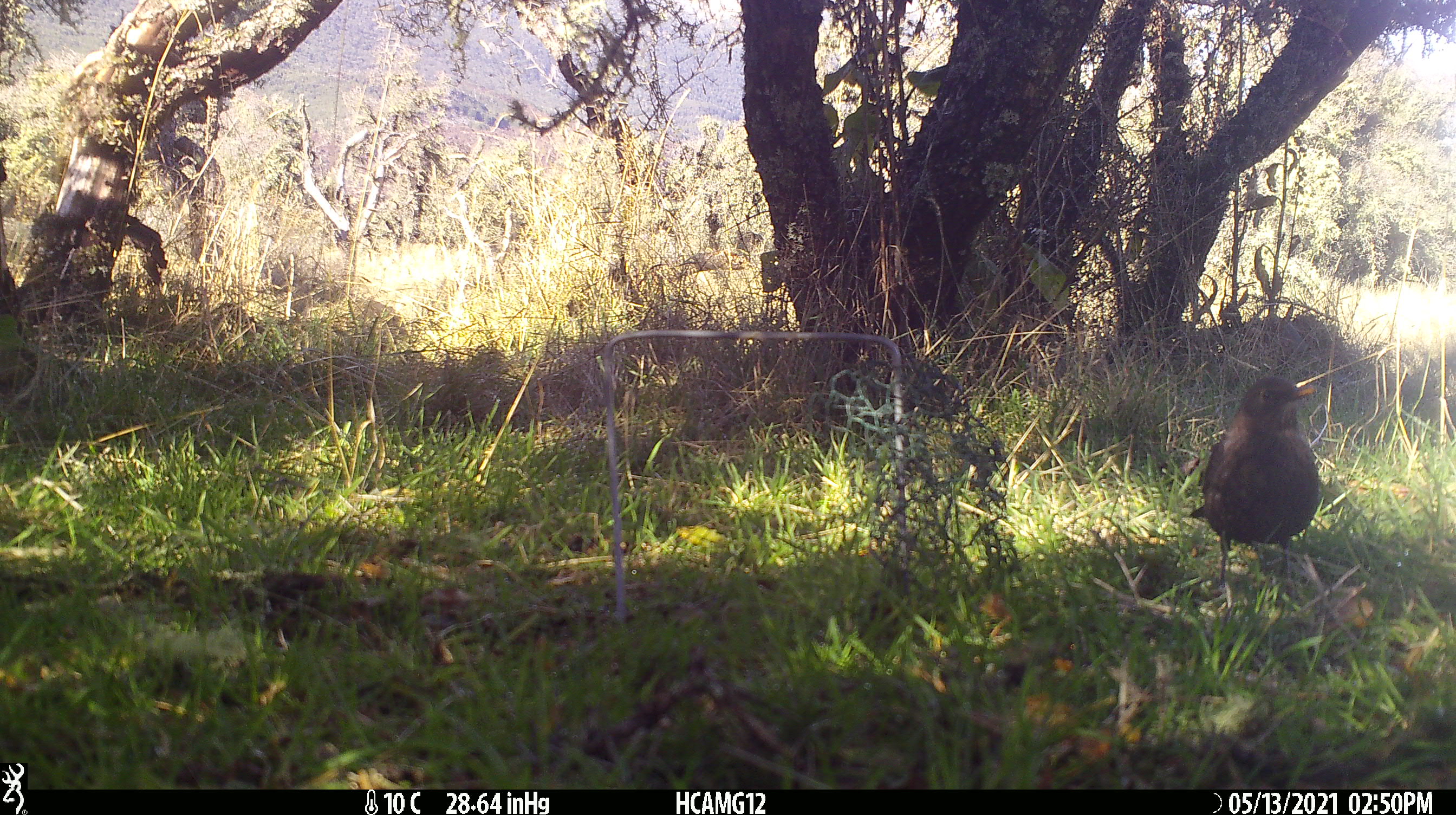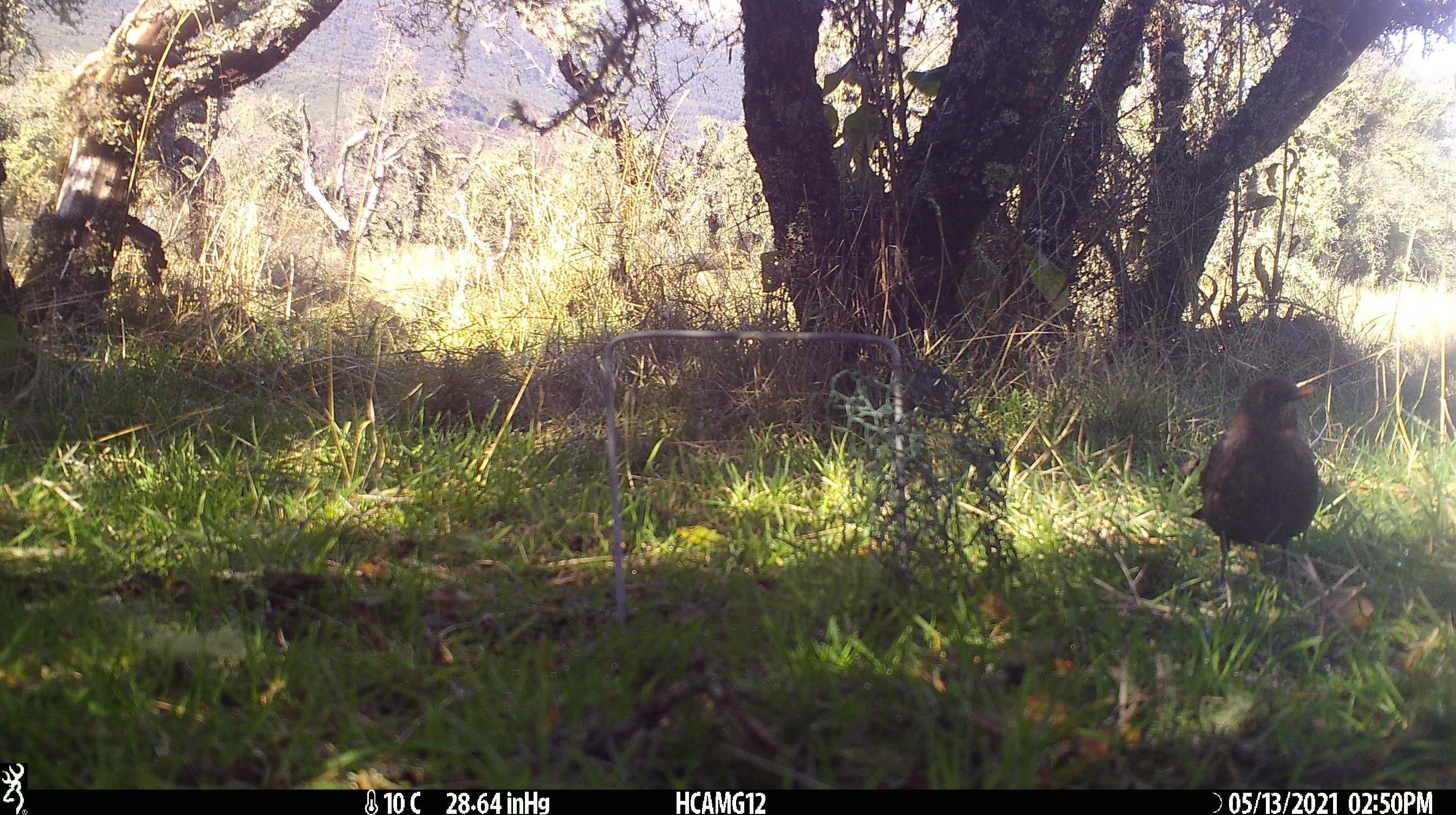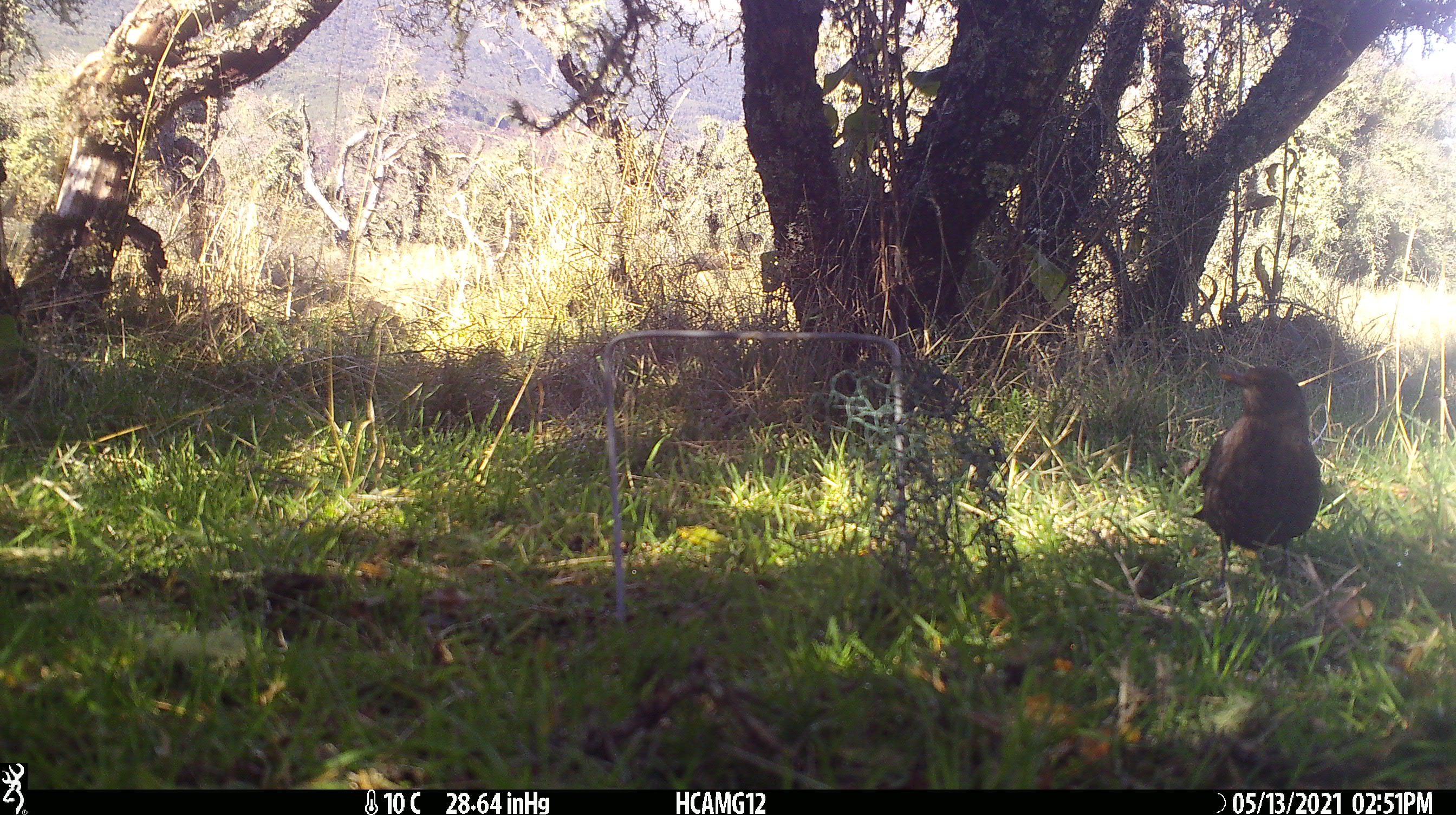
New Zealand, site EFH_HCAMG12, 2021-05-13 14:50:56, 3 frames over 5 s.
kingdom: Animalia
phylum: Chordata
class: Aves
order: Passeriformes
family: Turdidae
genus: Turdus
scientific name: Turdus merula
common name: eurasian blackbird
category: blackbird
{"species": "blackbird (eurasian blackbird) (Turdus merula)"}